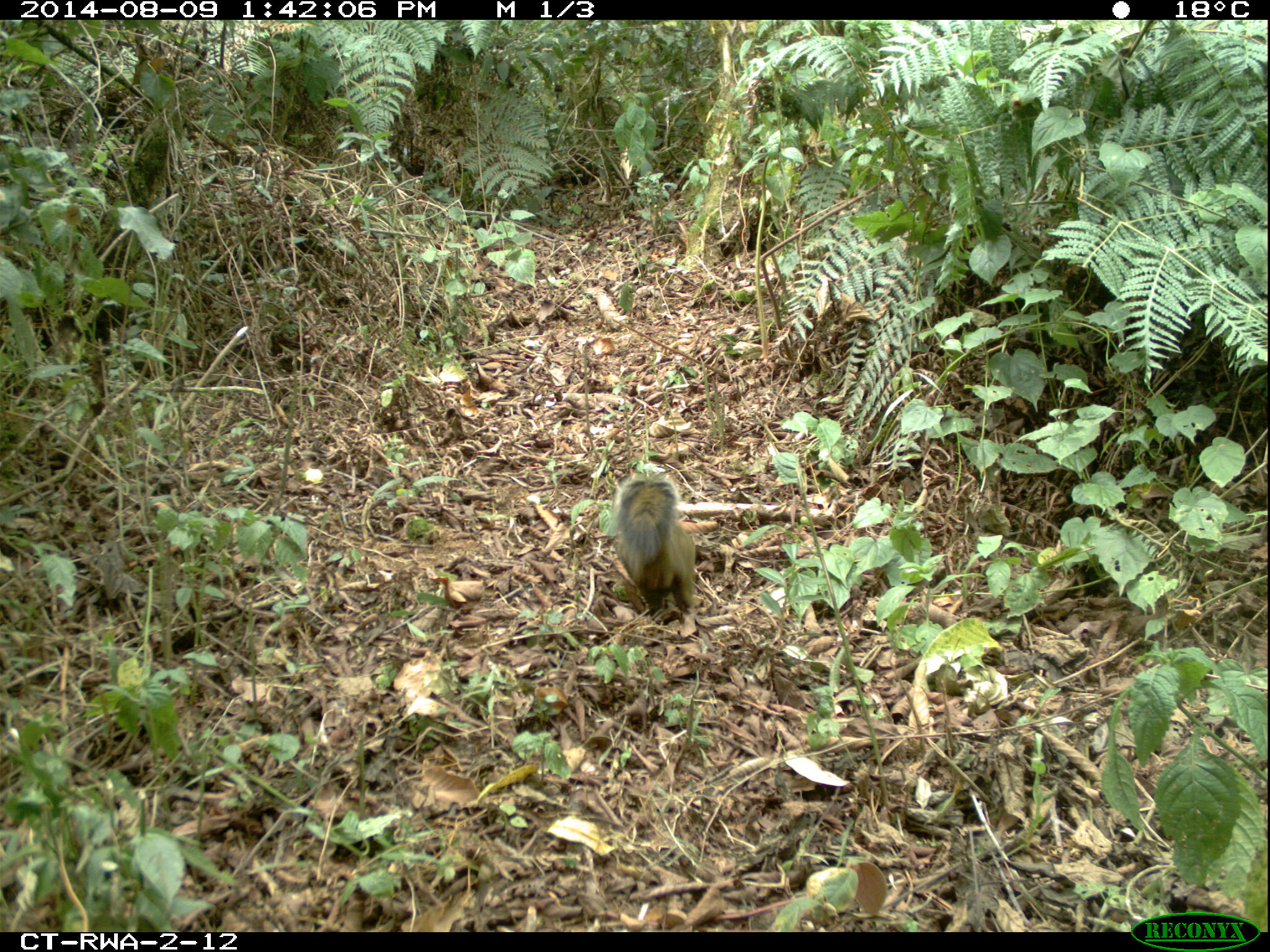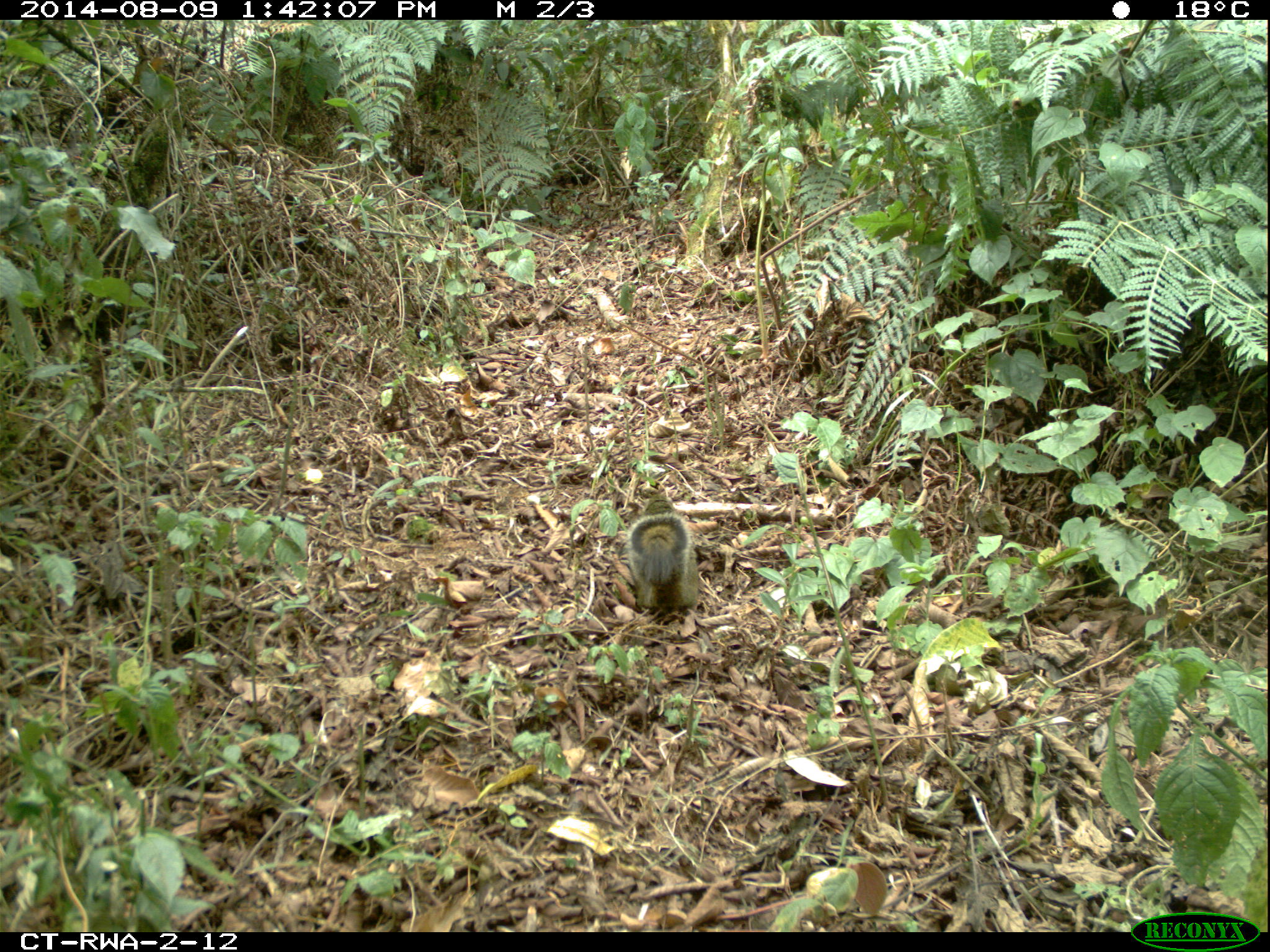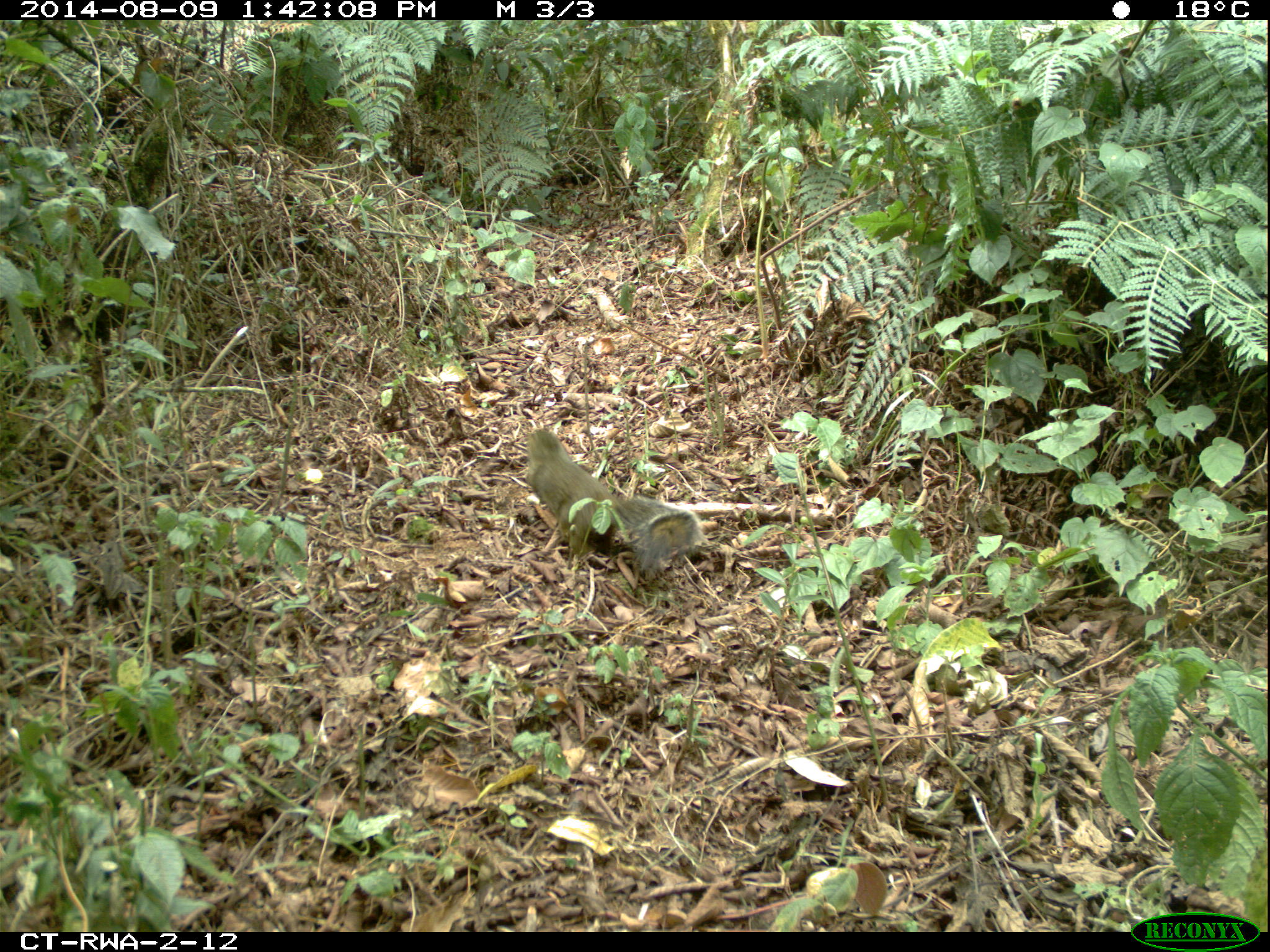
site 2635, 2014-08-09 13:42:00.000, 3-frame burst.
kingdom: Animalia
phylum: Chordata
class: Mammalia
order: Rodentia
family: Sciuridae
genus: Funisciurus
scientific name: Funisciurus carruthersi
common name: carruther's mountain squirrel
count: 1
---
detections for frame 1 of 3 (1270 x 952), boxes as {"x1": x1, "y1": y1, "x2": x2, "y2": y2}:
funisciurus carruthersi: {"x1": 605, "y1": 462, "x2": 697, "y2": 620}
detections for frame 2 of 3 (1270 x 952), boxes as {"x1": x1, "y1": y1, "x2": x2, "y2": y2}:
funisciurus carruthersi: {"x1": 622, "y1": 488, "x2": 699, "y2": 612}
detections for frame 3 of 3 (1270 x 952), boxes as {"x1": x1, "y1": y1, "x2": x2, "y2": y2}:
funisciurus carruthersi: {"x1": 516, "y1": 423, "x2": 710, "y2": 591}